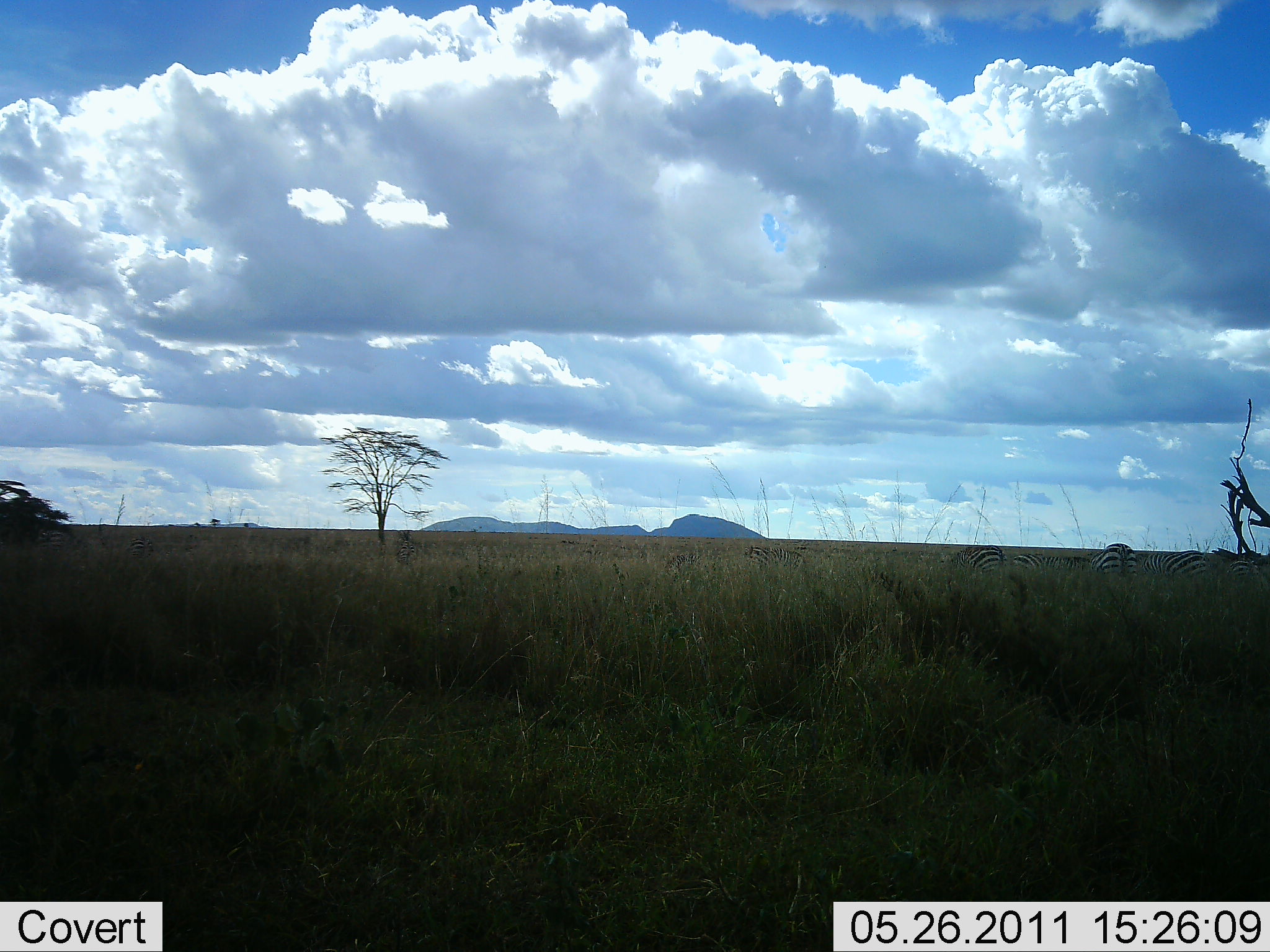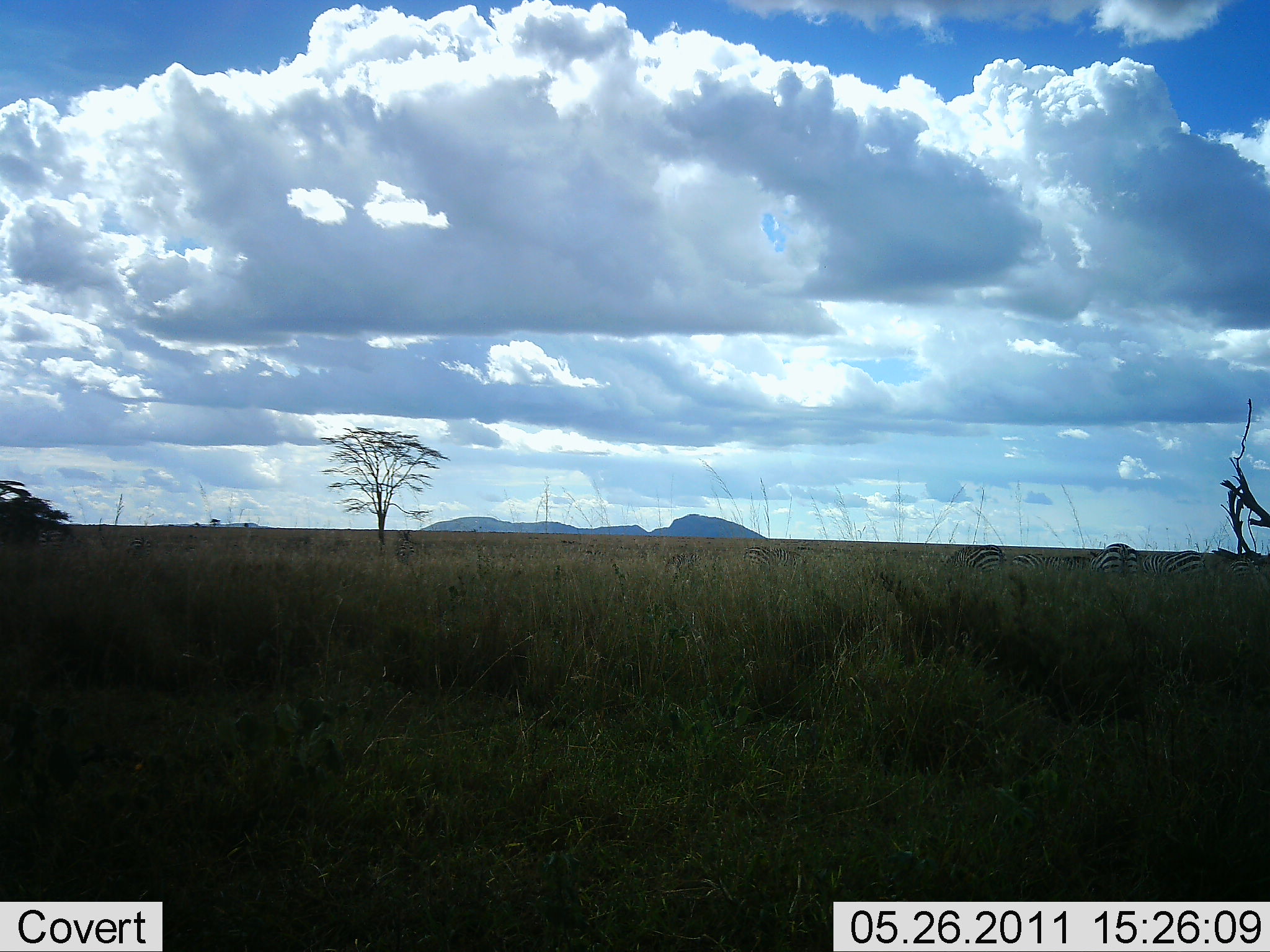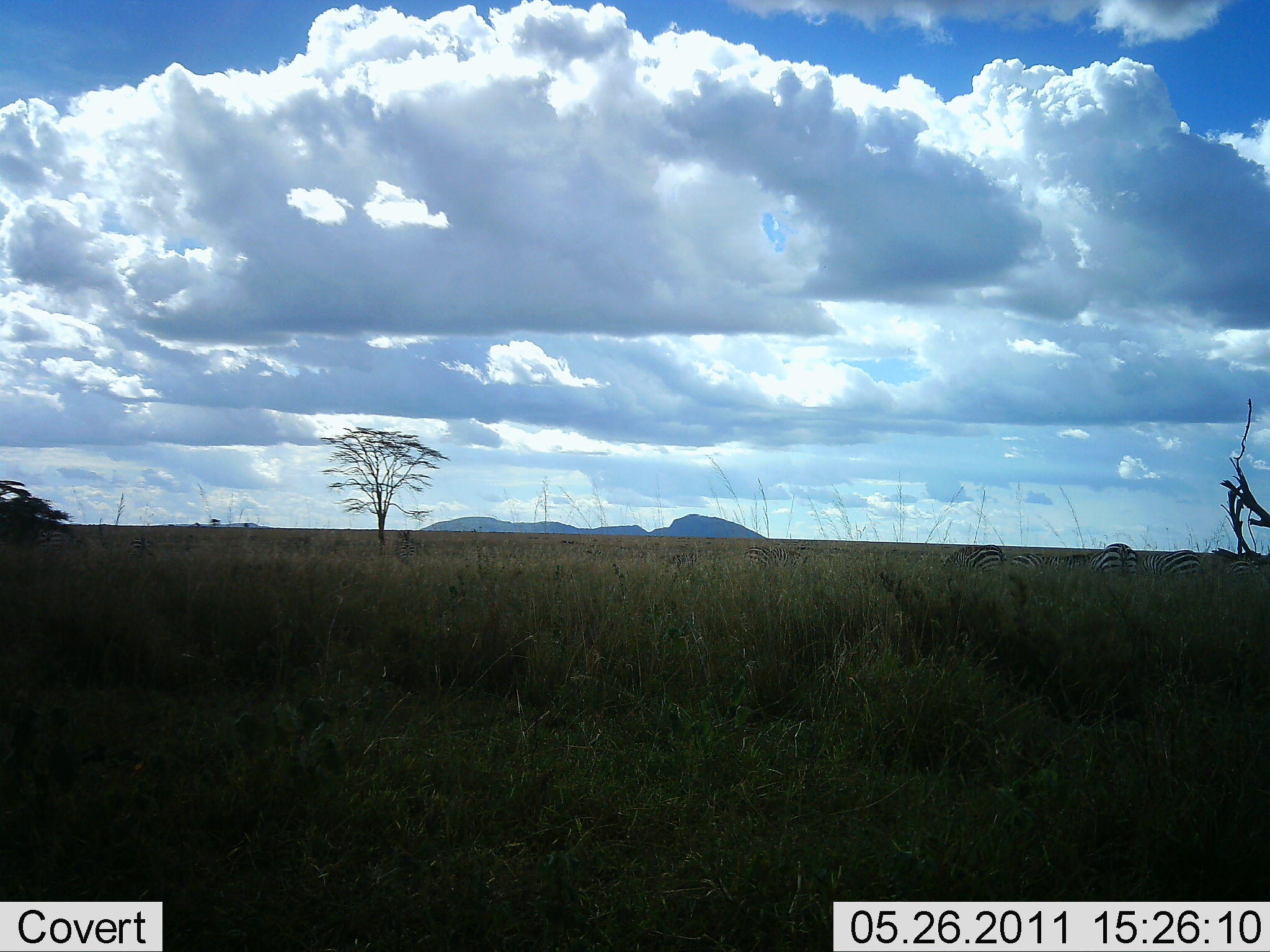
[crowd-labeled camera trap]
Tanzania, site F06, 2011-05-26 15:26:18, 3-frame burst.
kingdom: Animalia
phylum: Chordata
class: Mammalia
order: Perissodactyla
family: Equidae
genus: Equus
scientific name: Equus quagga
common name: plains zebra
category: zebra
Zebra (plains zebra) (Equus quagga), count 6. Behavior (volunteer vote fractions): standing 36%, resting 9%, moving 9%, interacting 0%. Young present (vote fraction): 0%. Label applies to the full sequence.